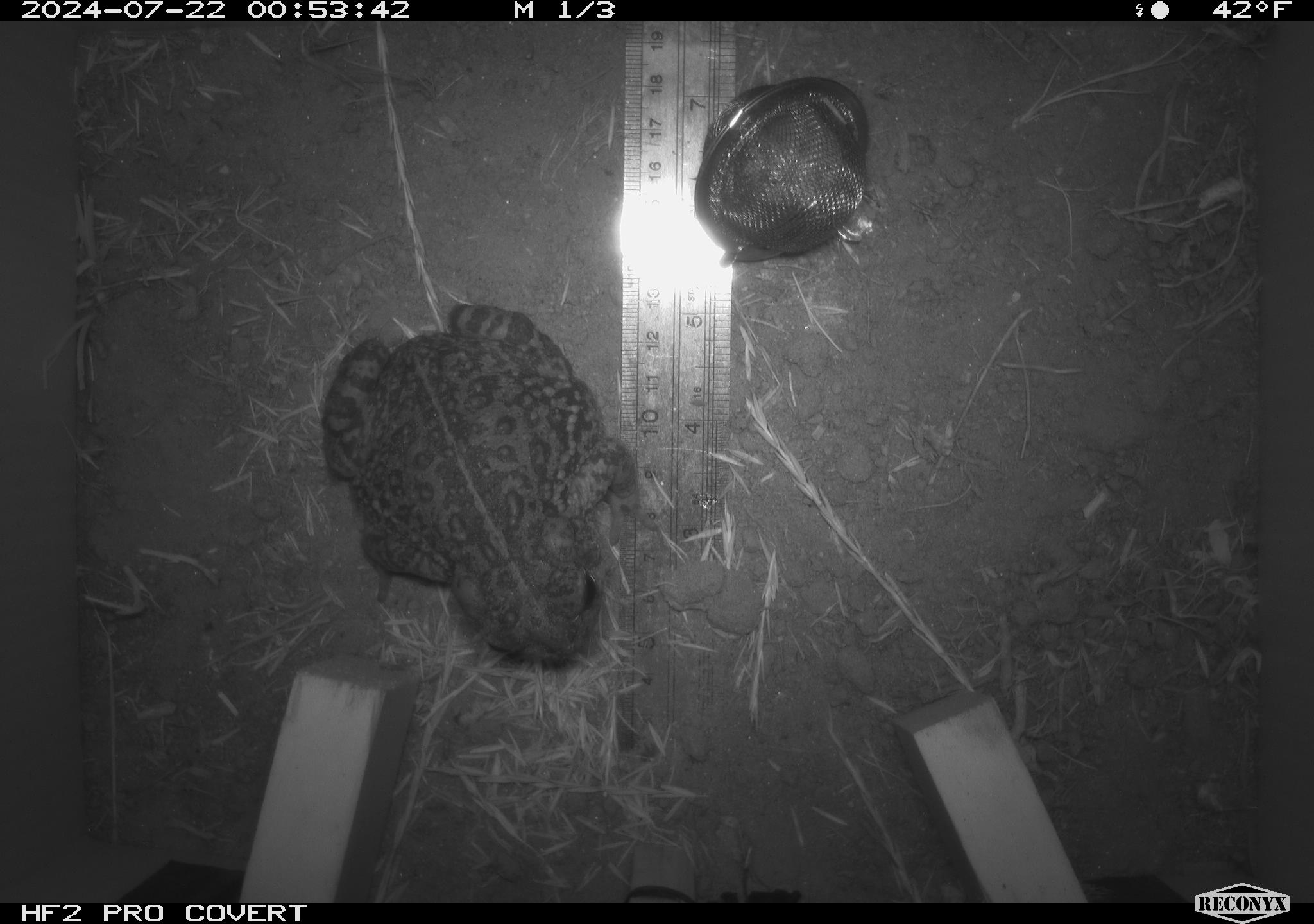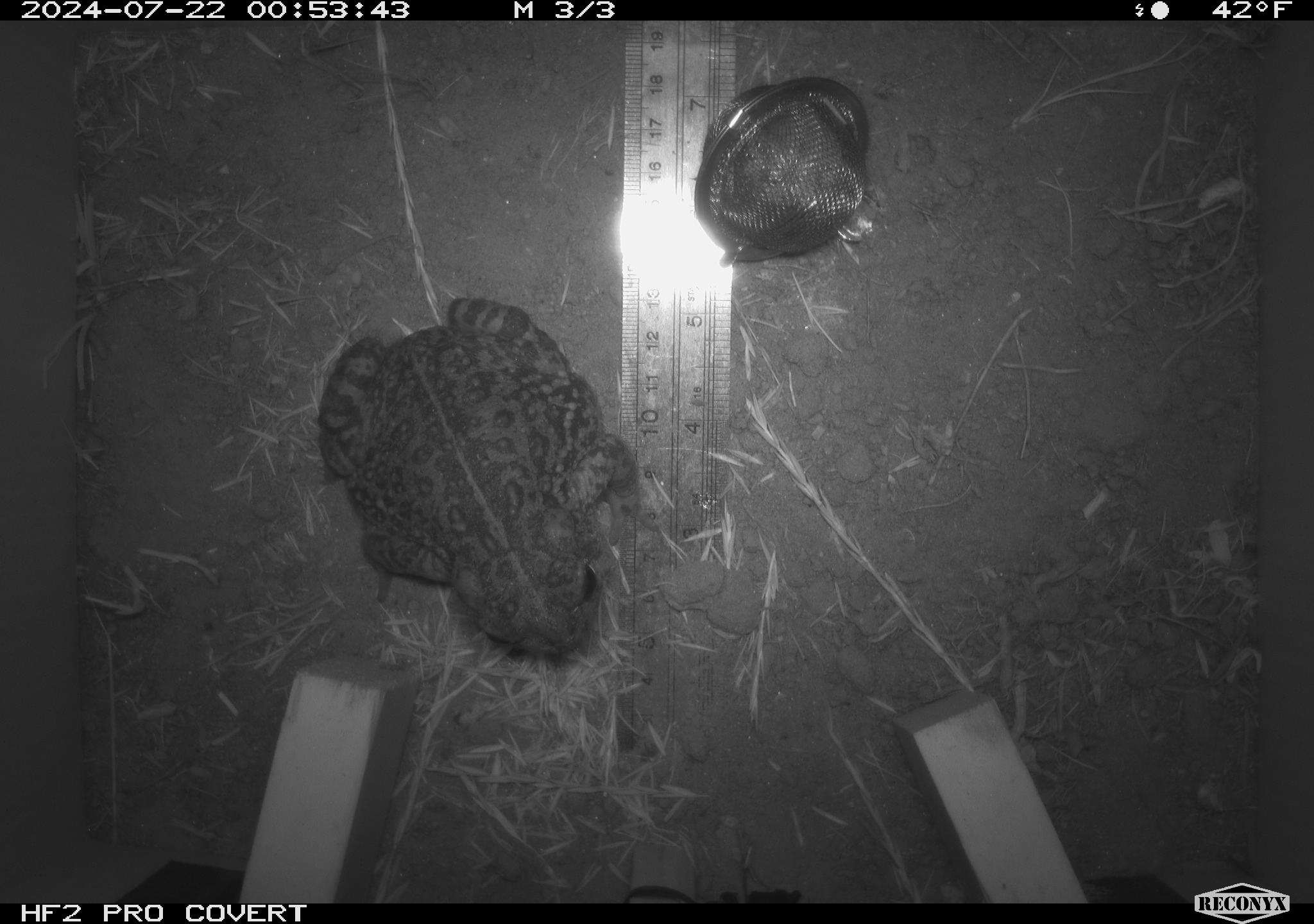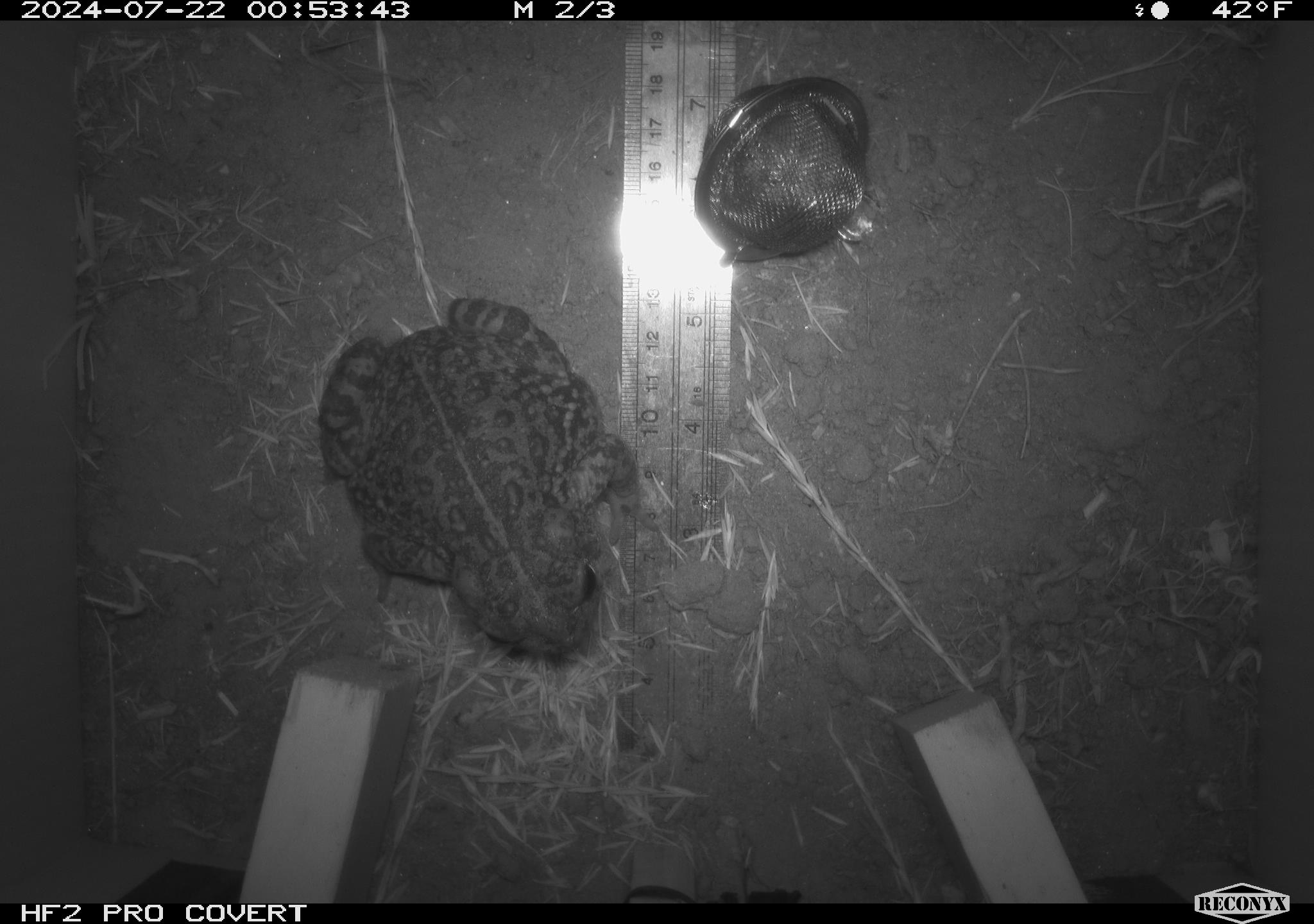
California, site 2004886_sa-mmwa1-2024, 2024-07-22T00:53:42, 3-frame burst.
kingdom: Animalia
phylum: Chordata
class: Amphibia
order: Anura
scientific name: Anura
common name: frogs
Frogs (Anura).